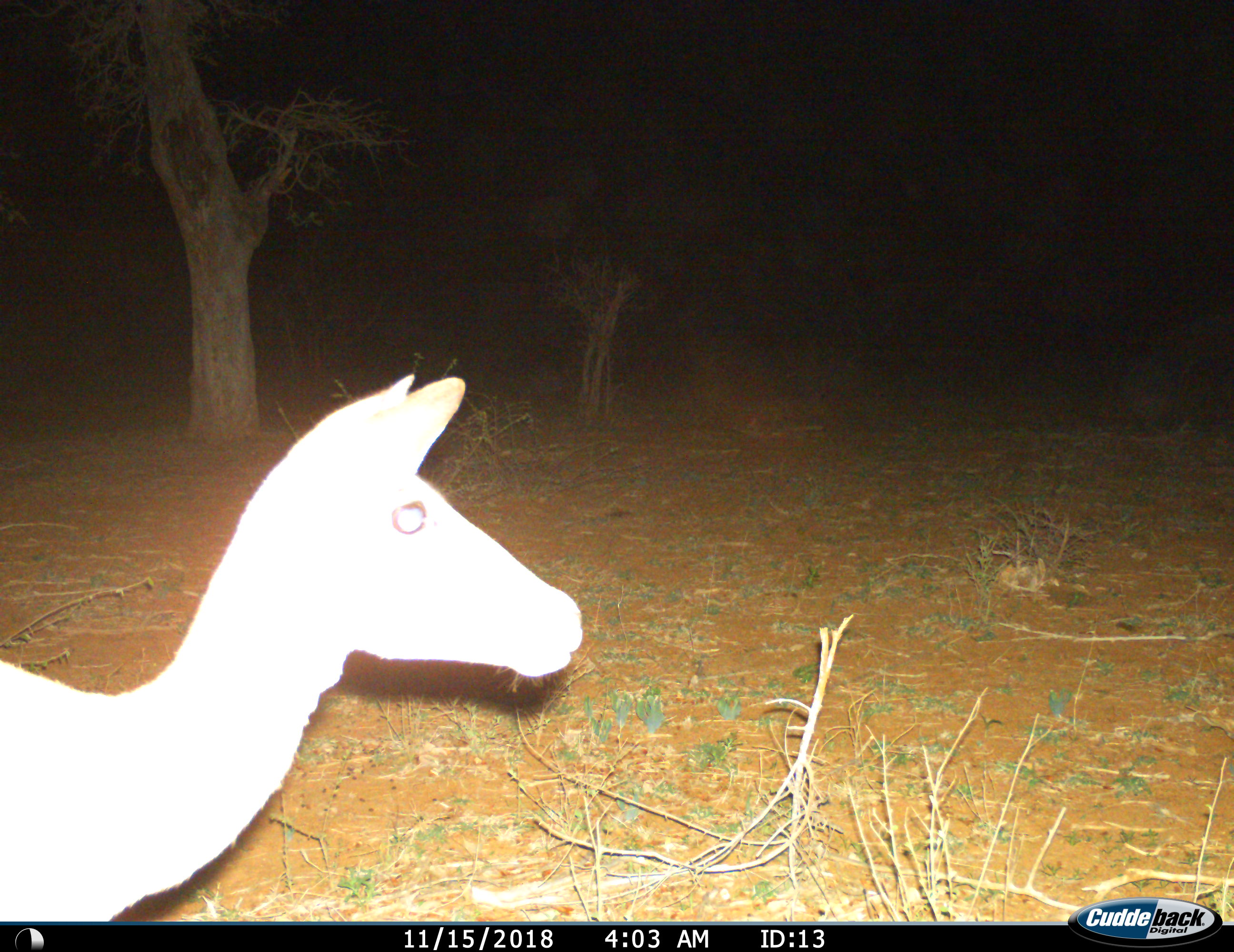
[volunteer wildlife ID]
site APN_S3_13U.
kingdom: Animalia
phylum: Chordata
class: Mammalia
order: Artiodactyla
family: Bovidae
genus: Aepyceros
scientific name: Aepyceros melampus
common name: impala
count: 1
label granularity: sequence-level